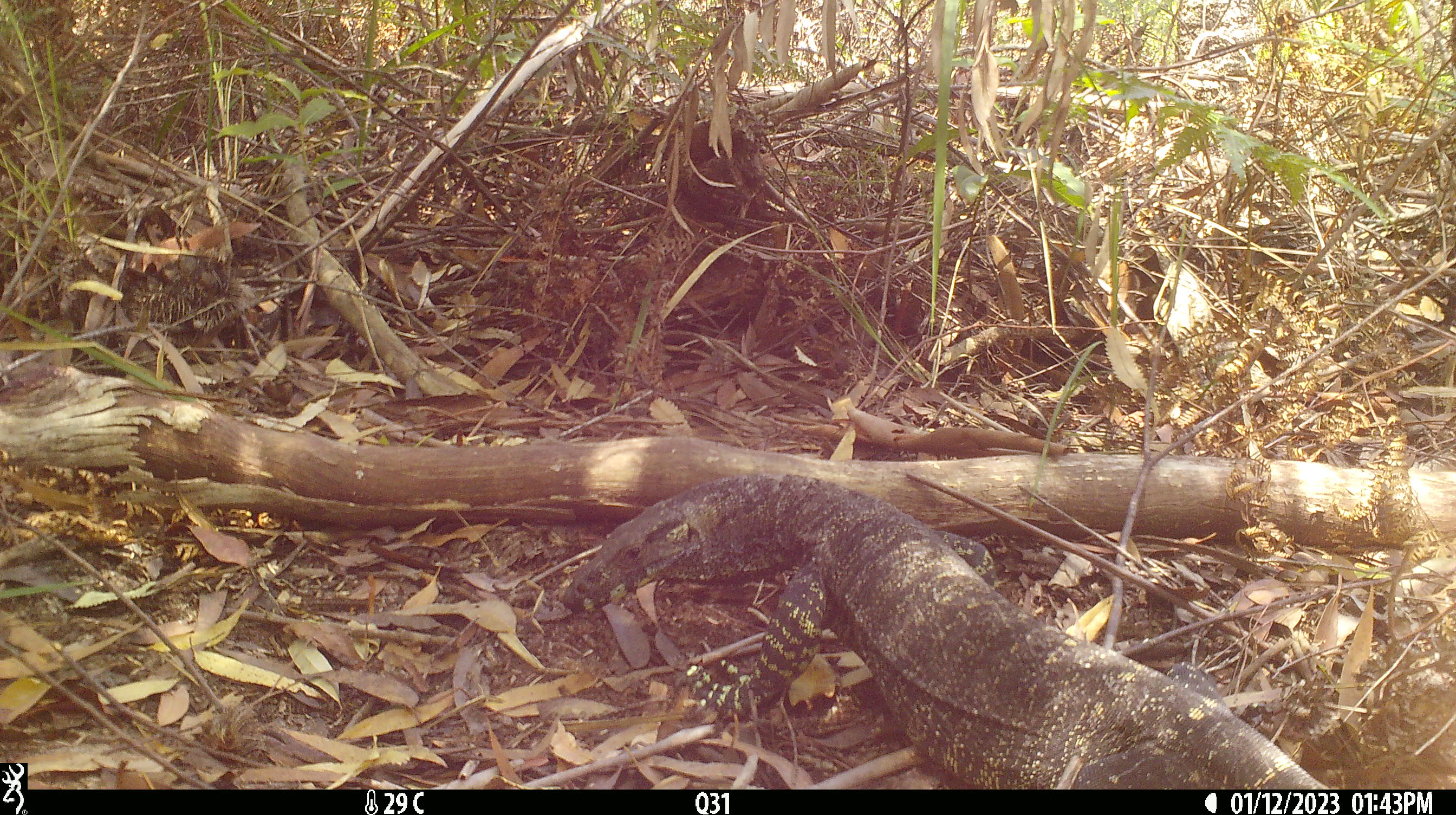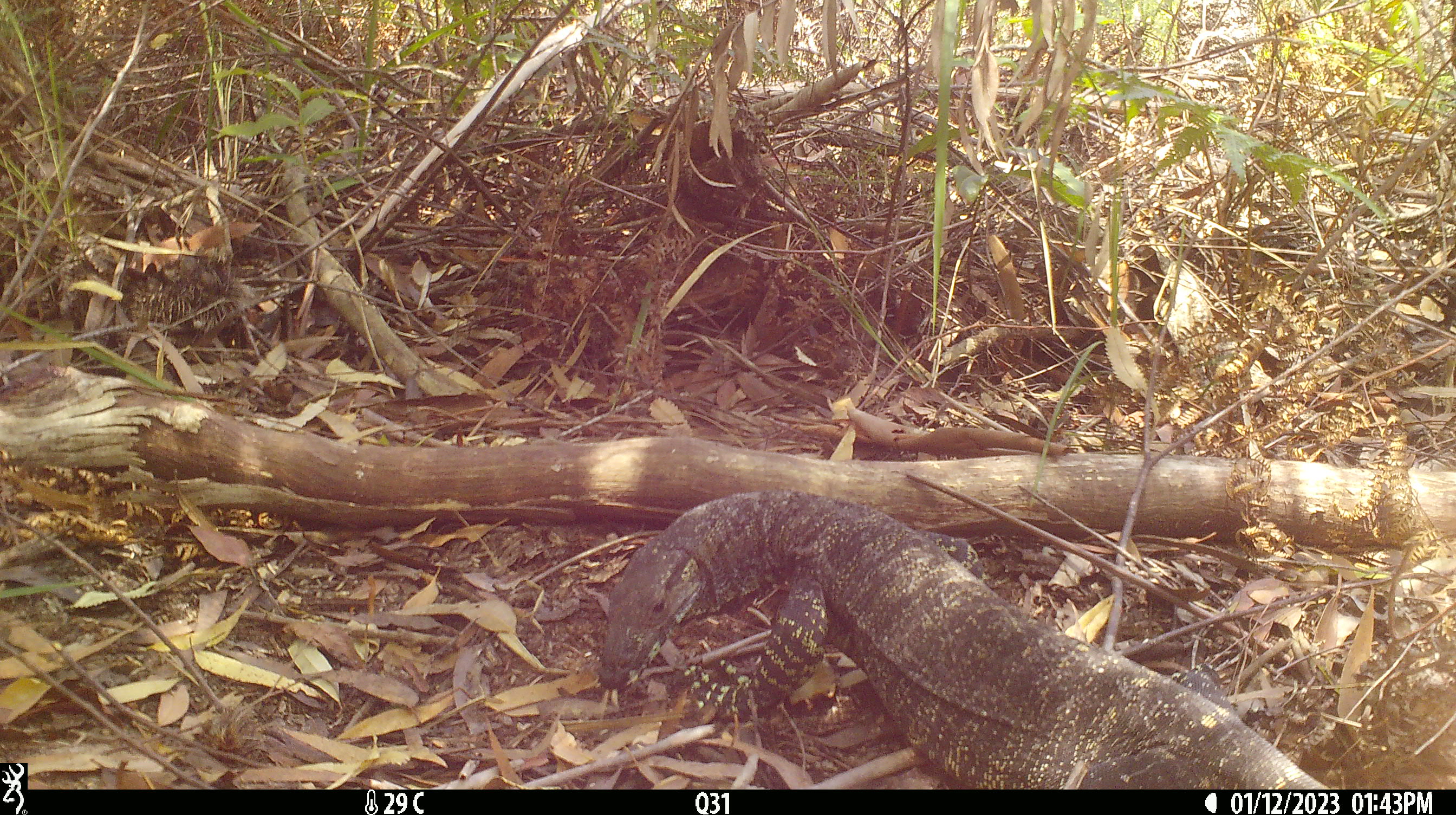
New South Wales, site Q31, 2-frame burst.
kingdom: Animalia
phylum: Chordata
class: Reptilia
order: Squamata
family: Varanidae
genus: Varanus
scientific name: Varanus varius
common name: lace monitor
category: goanna